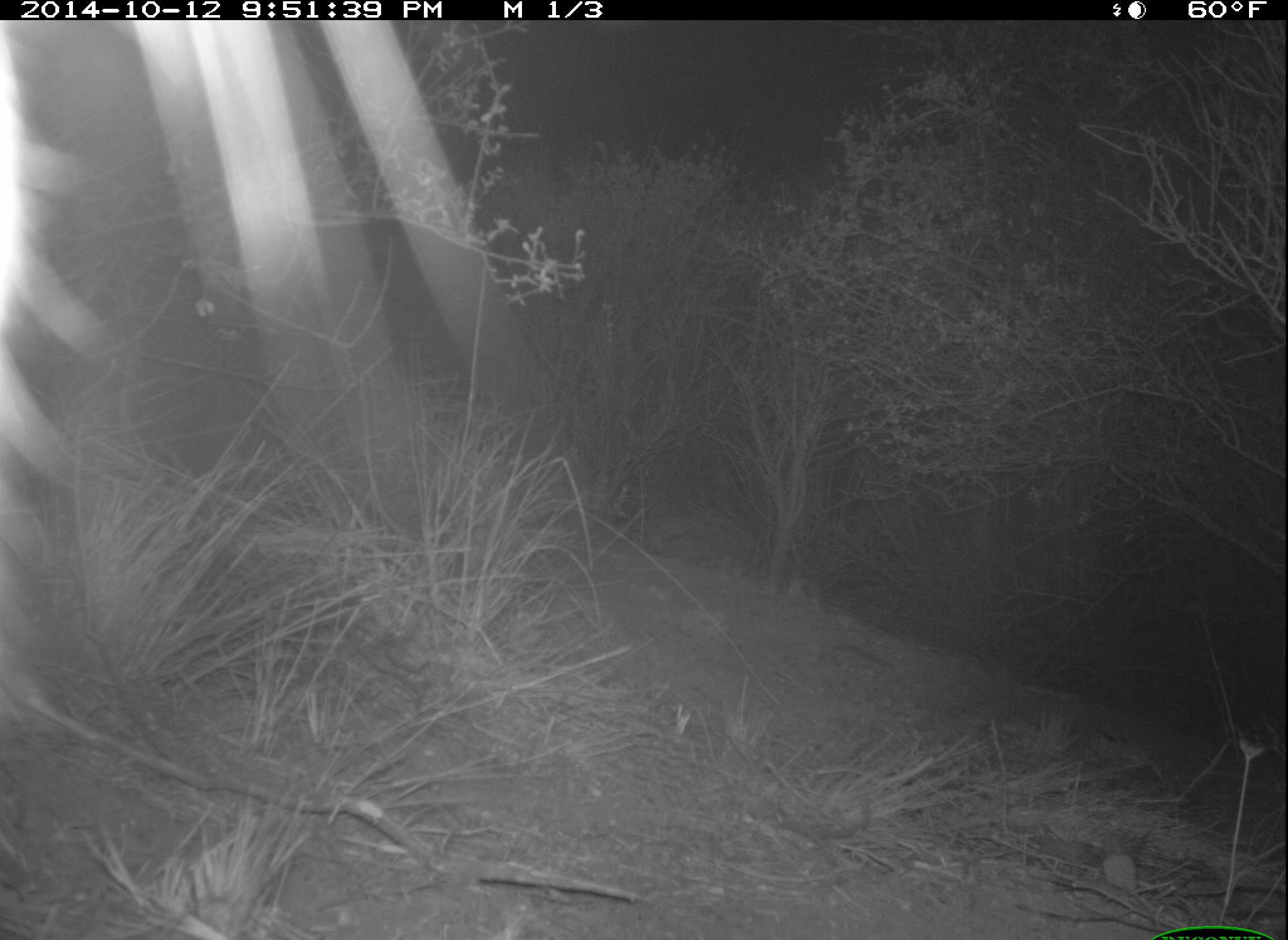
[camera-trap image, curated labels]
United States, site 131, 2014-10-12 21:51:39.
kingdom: Animalia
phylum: Chordata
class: Mammalia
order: Lagomorpha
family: Leporidae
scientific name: Leporidae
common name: rabbits and hares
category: rabbit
Rabbit (rabbits and hares) (Leporidae).